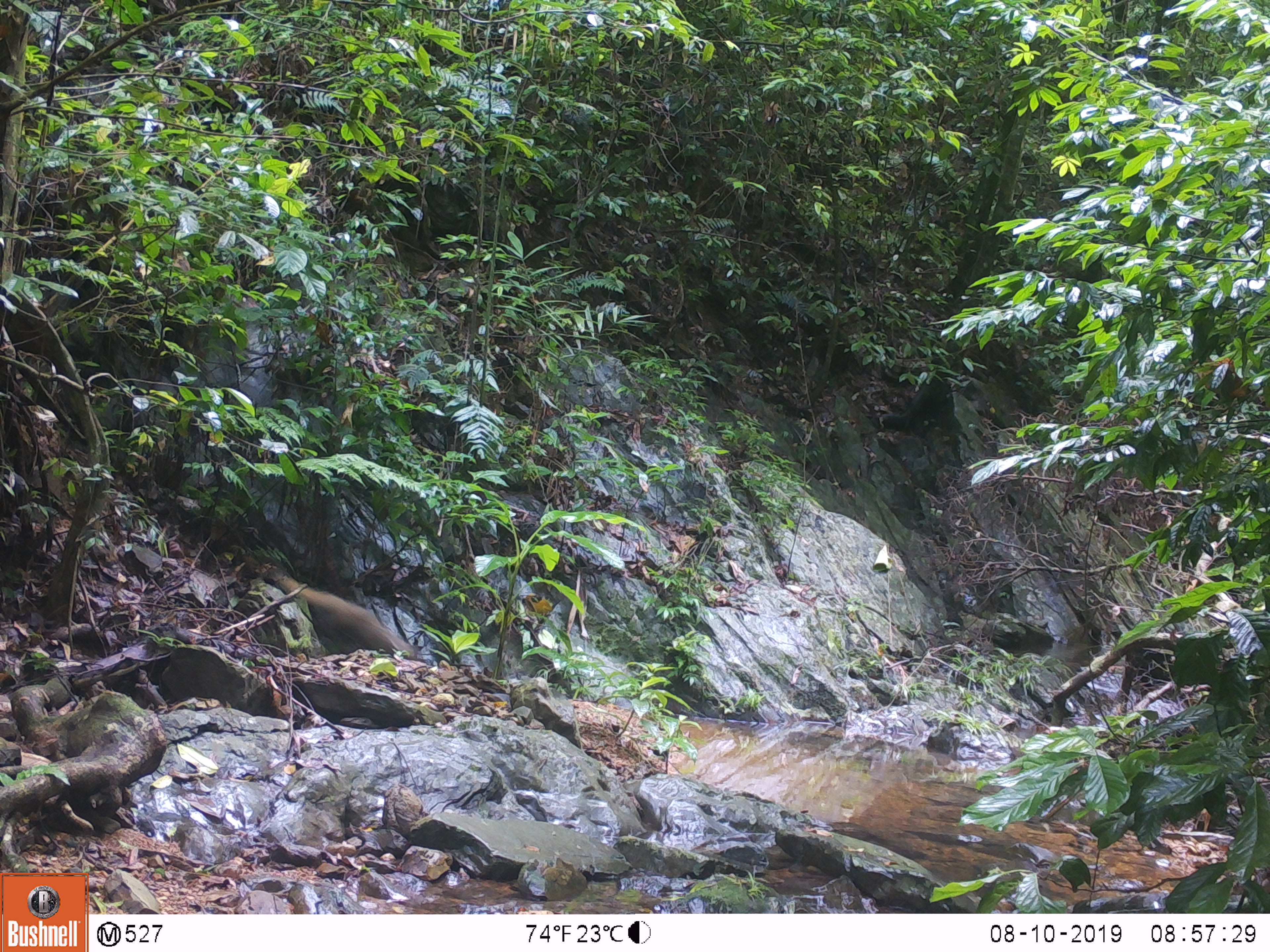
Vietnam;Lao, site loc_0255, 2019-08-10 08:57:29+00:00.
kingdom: Animalia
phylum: Chordata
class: Mammalia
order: Primates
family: Cercopithecidae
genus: Macaca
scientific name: Macaca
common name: macaque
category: unidentified macaque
Unidentified macaque (macaque) (Macaca). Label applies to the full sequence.